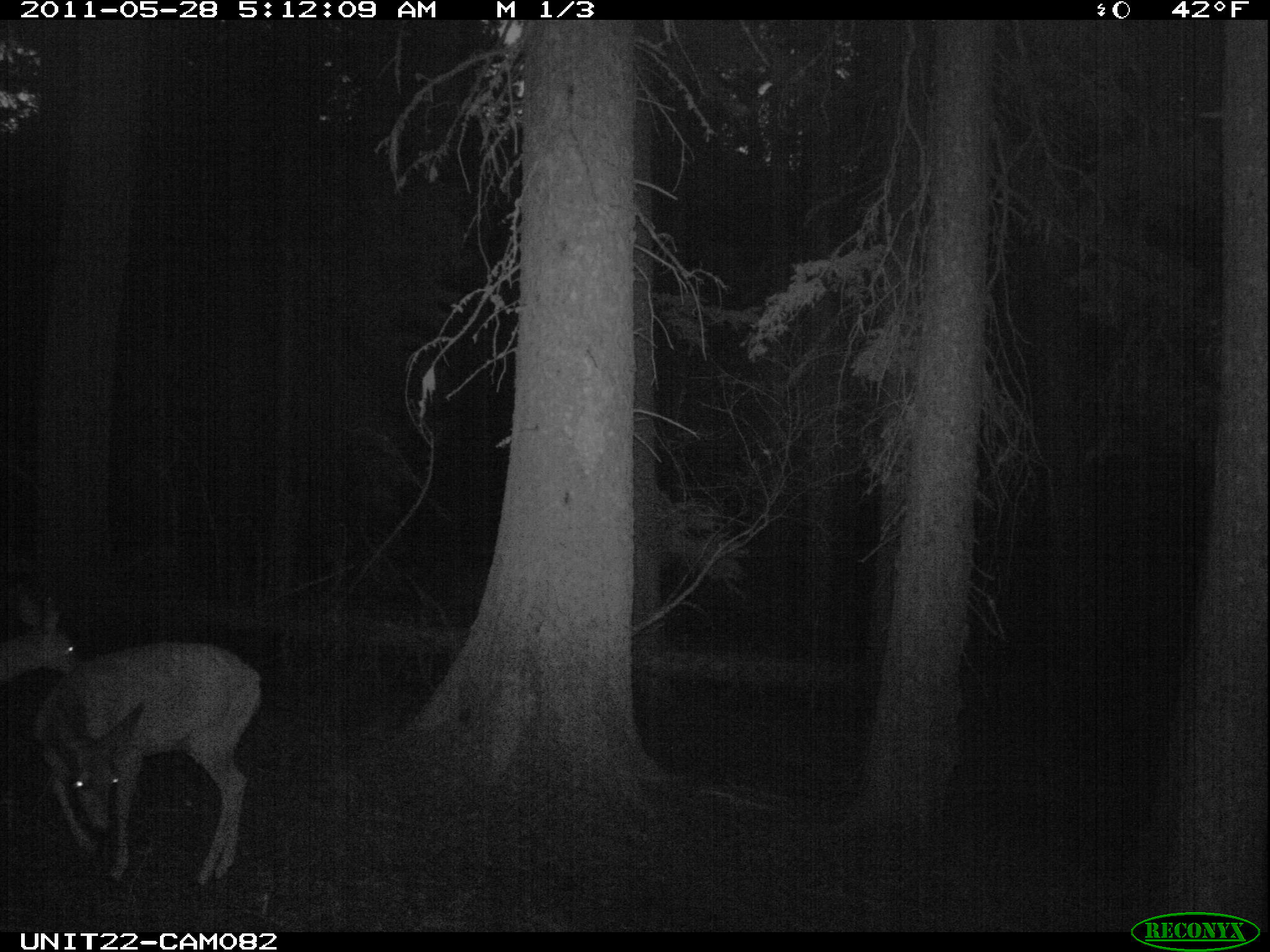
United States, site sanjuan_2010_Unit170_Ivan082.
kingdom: Animalia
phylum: Chordata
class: Mammalia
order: Artiodactyla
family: Cervidae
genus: Odocoileus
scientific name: Odocoileus hemionus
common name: mule deer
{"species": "Odocoileus hemionus (mule deer)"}